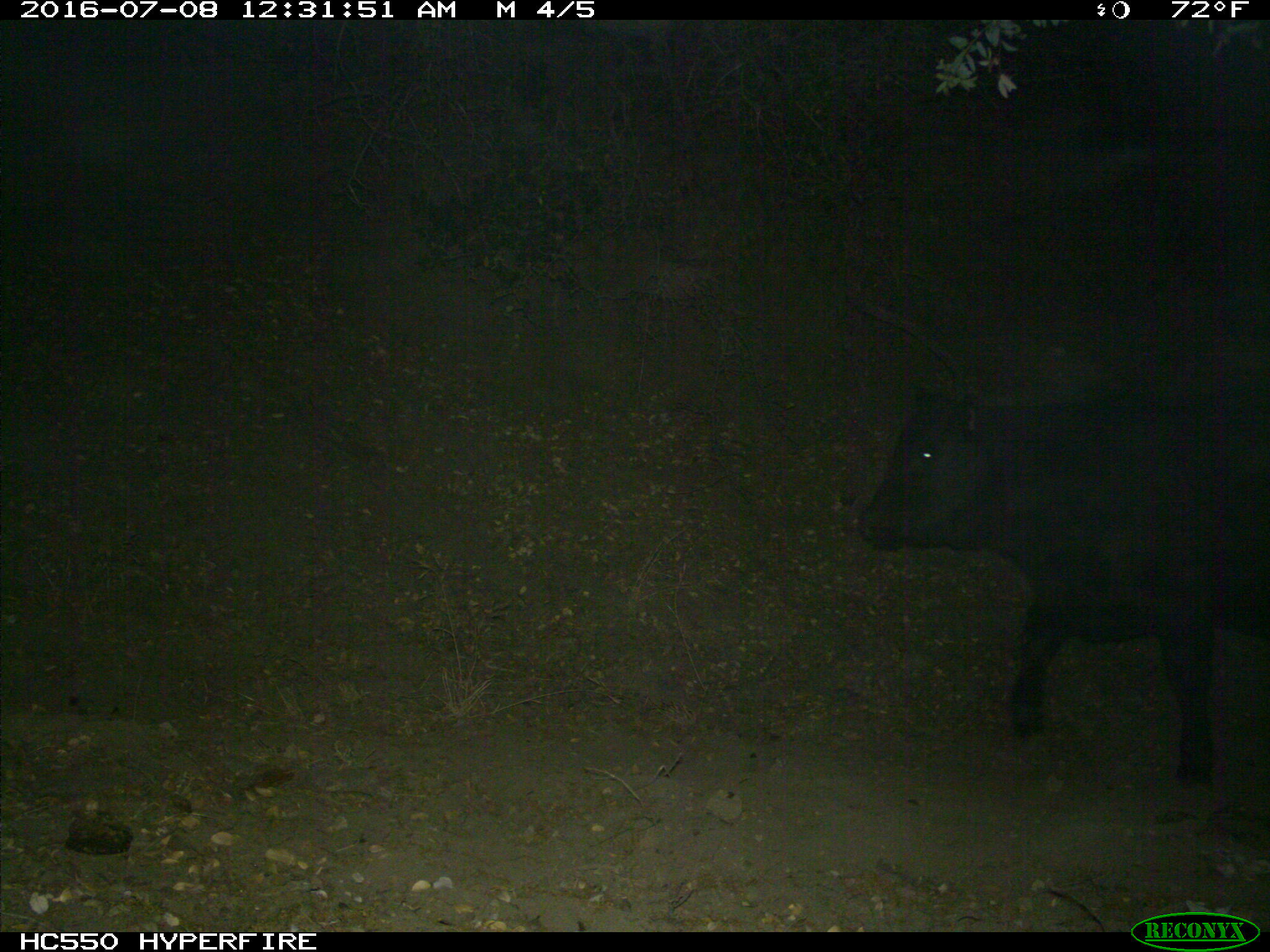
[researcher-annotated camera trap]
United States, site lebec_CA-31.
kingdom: Animalia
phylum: Chordata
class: Mammalia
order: Artiodactyla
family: Bovidae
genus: Bos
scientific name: Bos taurus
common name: domestic cow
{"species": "Bos taurus (domestic cow)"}